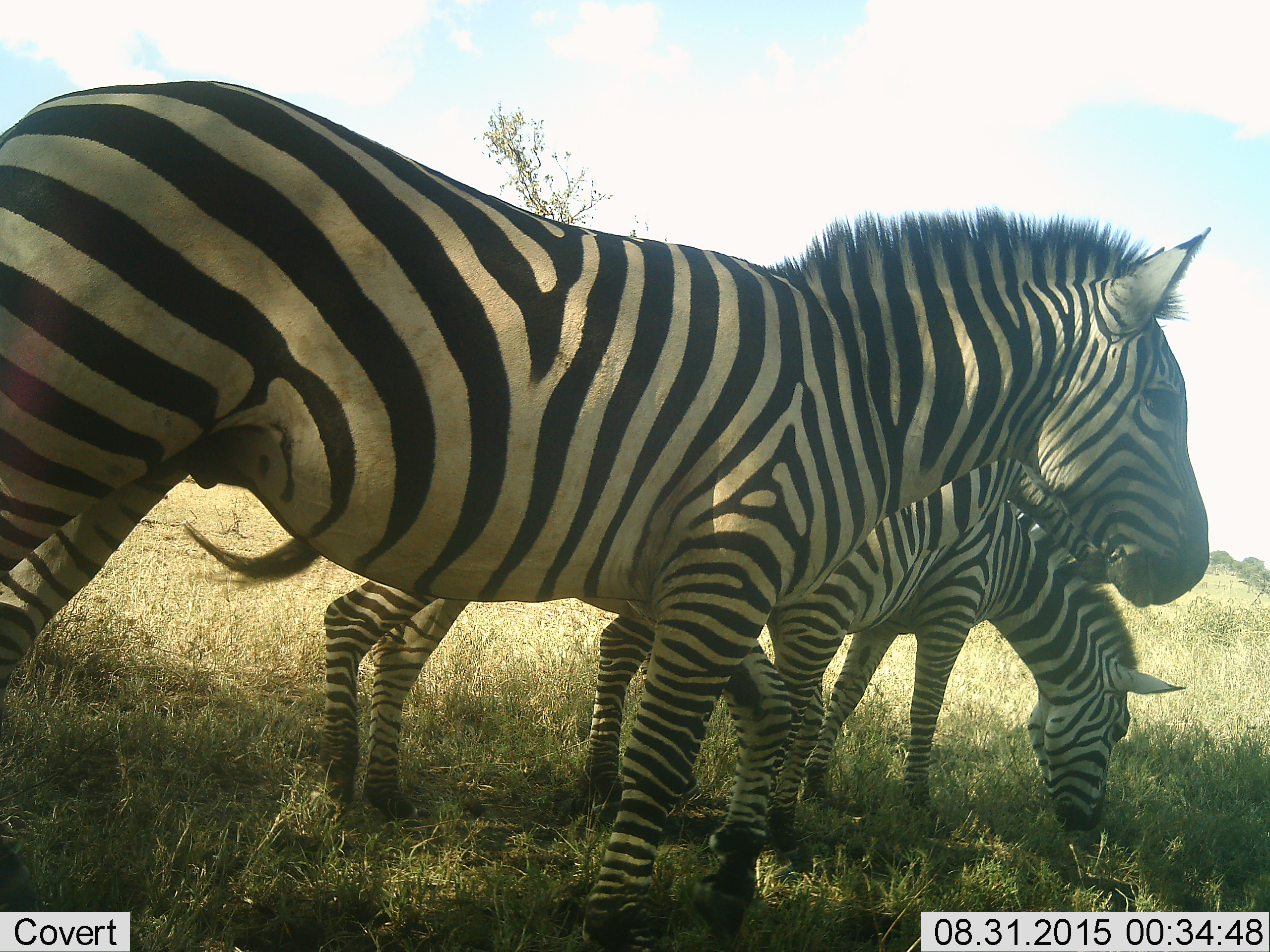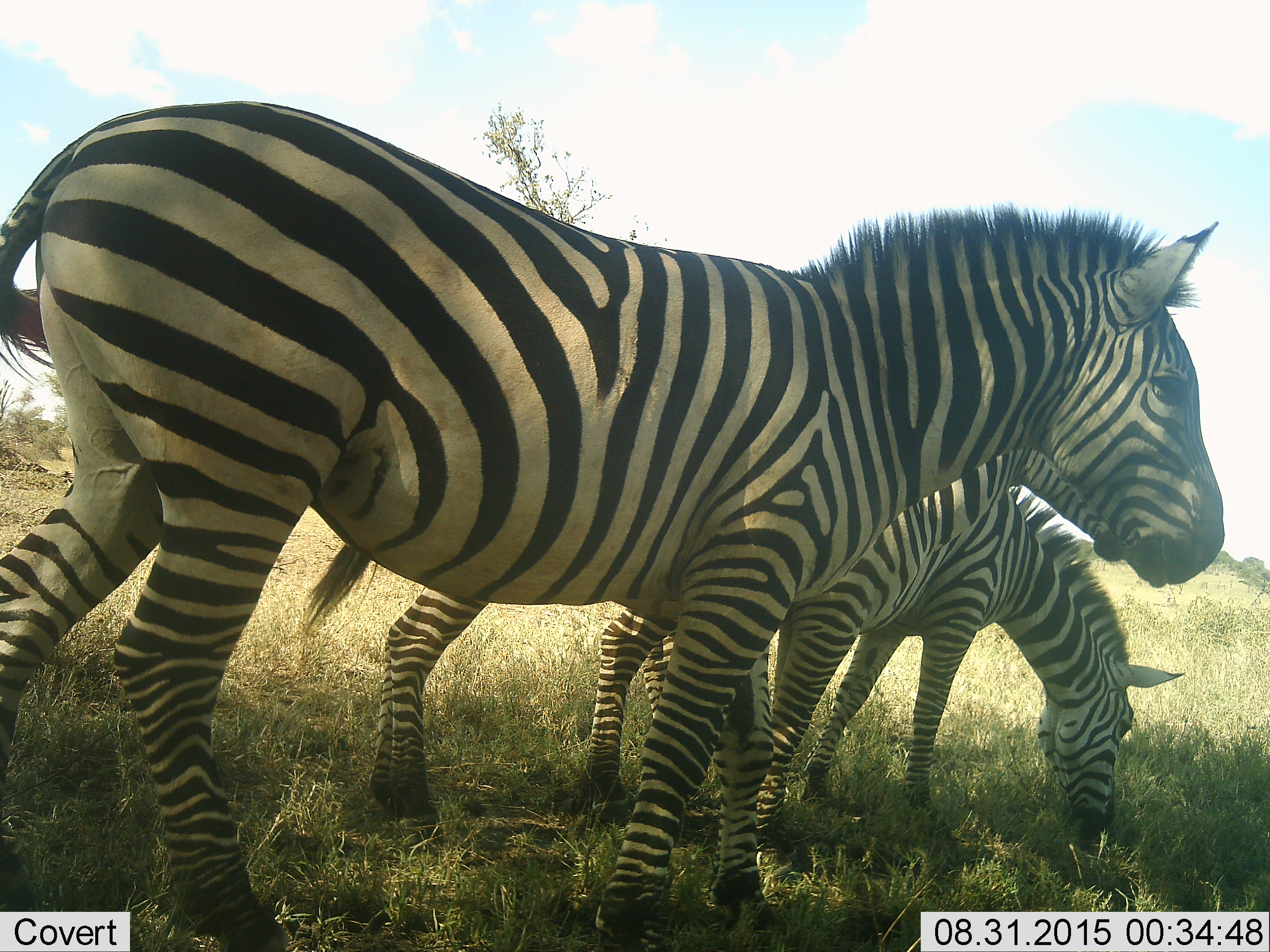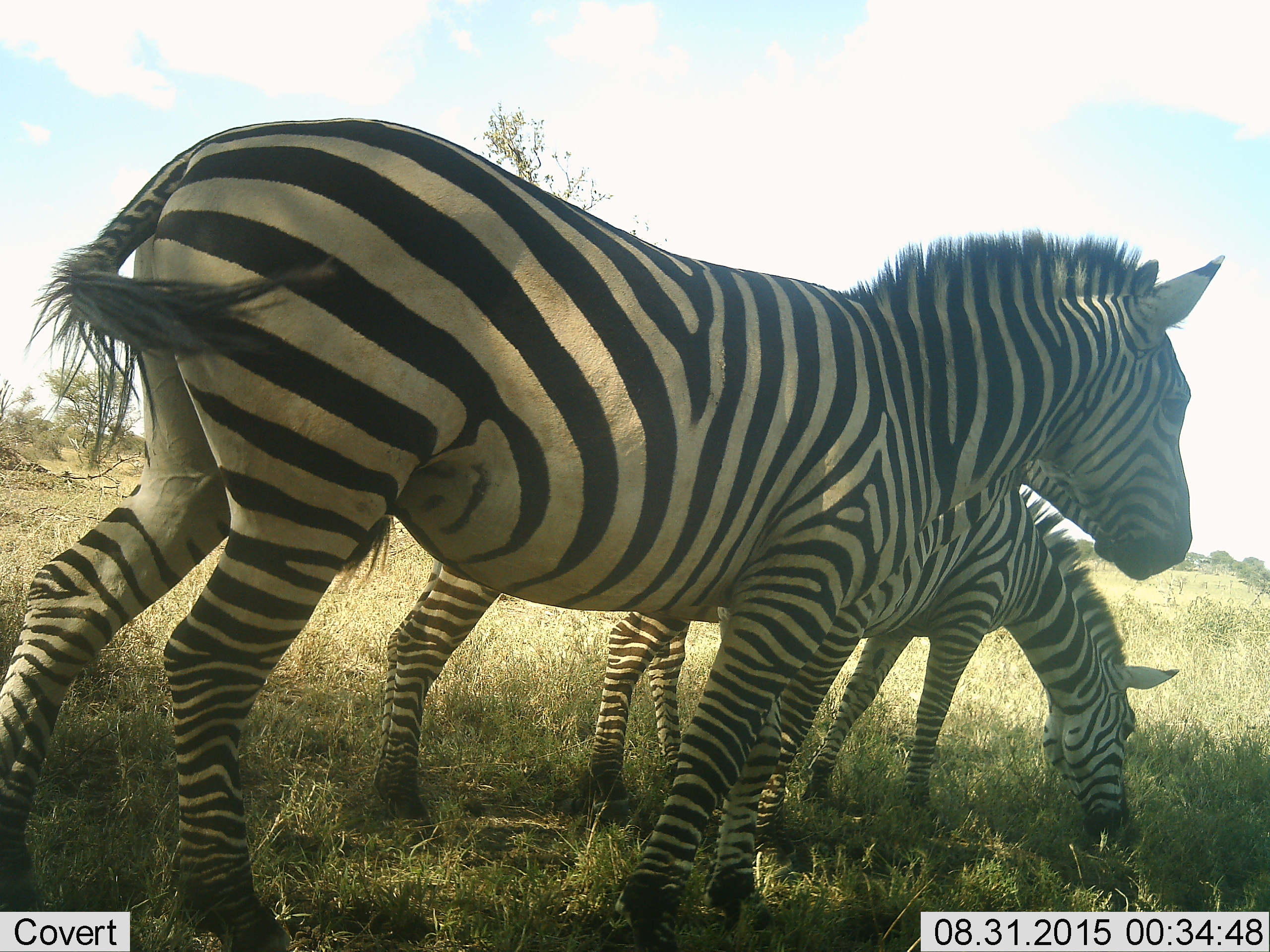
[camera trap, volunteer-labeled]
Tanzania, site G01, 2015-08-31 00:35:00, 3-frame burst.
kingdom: Animalia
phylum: Chordata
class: Mammalia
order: Perissodactyla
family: Equidae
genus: Equus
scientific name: Equus quagga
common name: plains zebra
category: zebra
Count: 3.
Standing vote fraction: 43%.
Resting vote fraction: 0%.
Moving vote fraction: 36%.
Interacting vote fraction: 0%.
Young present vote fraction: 43%.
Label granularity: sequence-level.